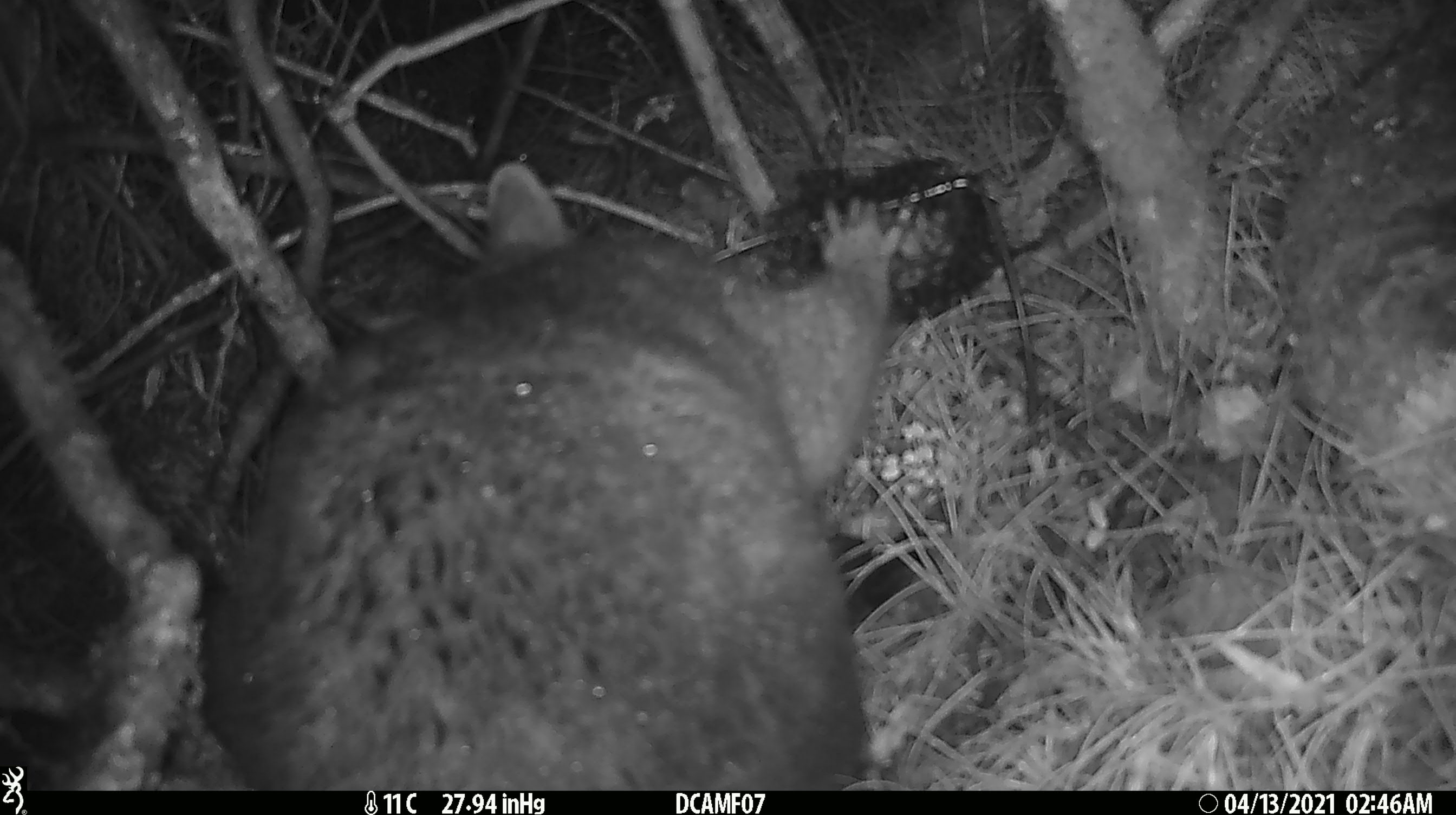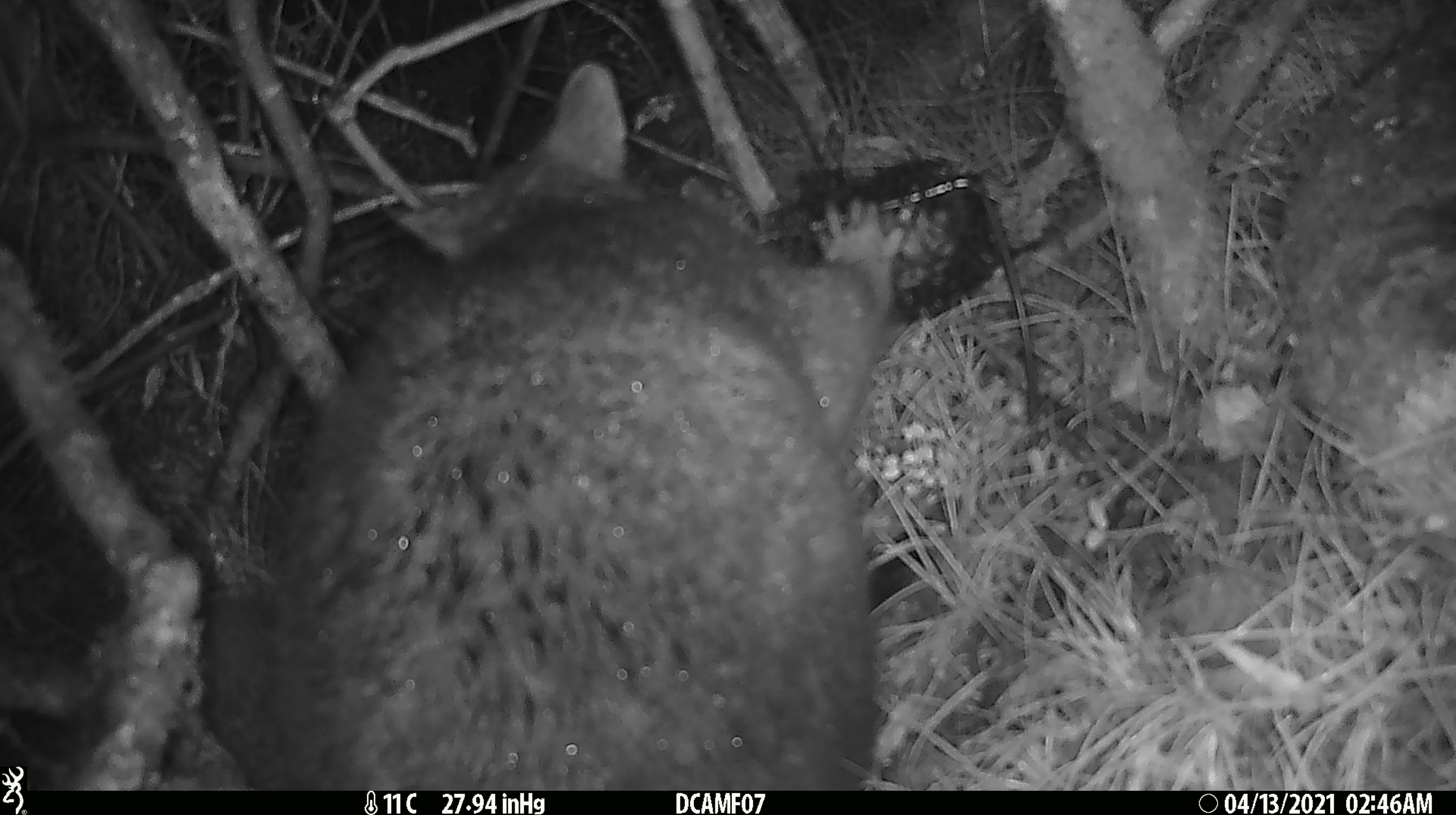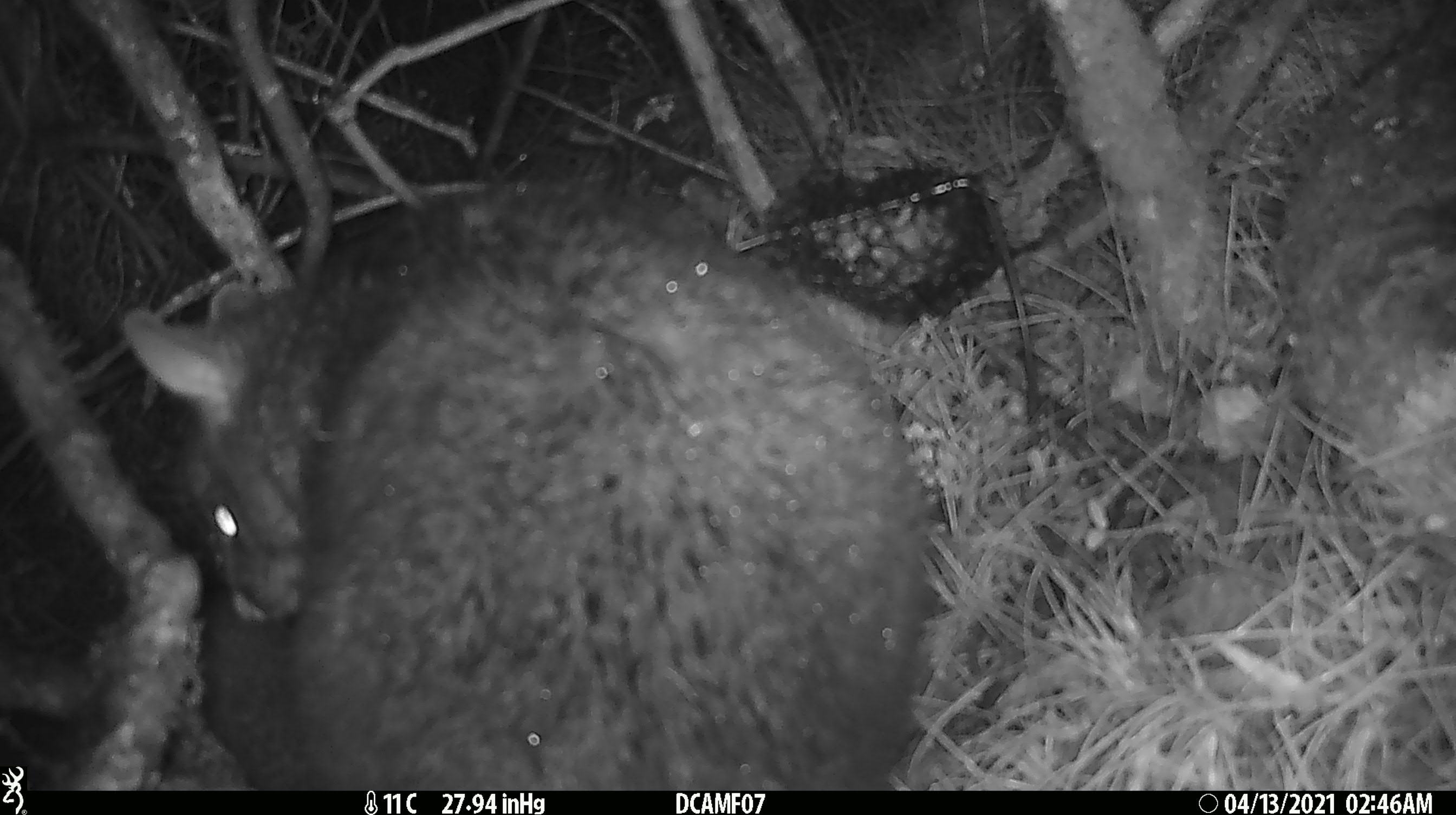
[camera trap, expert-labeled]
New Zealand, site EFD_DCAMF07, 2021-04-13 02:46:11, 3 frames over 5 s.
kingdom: Animalia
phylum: Chordata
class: Mammalia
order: Diprotodontia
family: Phalangeridae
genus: Trichosurus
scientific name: Trichosurus vulpecula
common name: common brushtail possum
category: possum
Possum (common brushtail possum) (Trichosurus vulpecula).